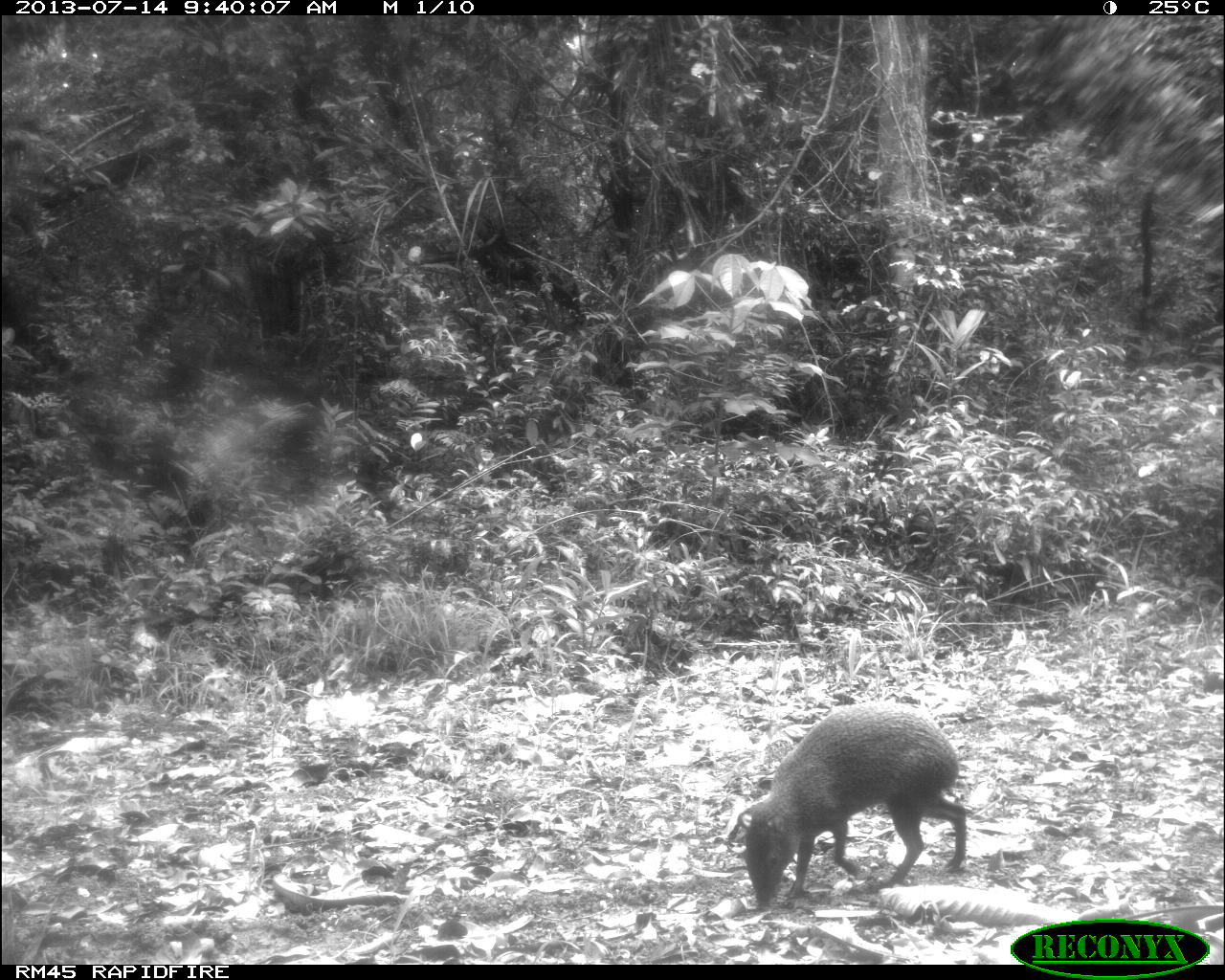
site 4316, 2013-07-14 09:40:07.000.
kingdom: Animalia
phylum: Chordata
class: Mammalia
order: Rodentia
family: Dasyproctidae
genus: Dasyprocta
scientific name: Dasyprocta punctata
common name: central american agouti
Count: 1.